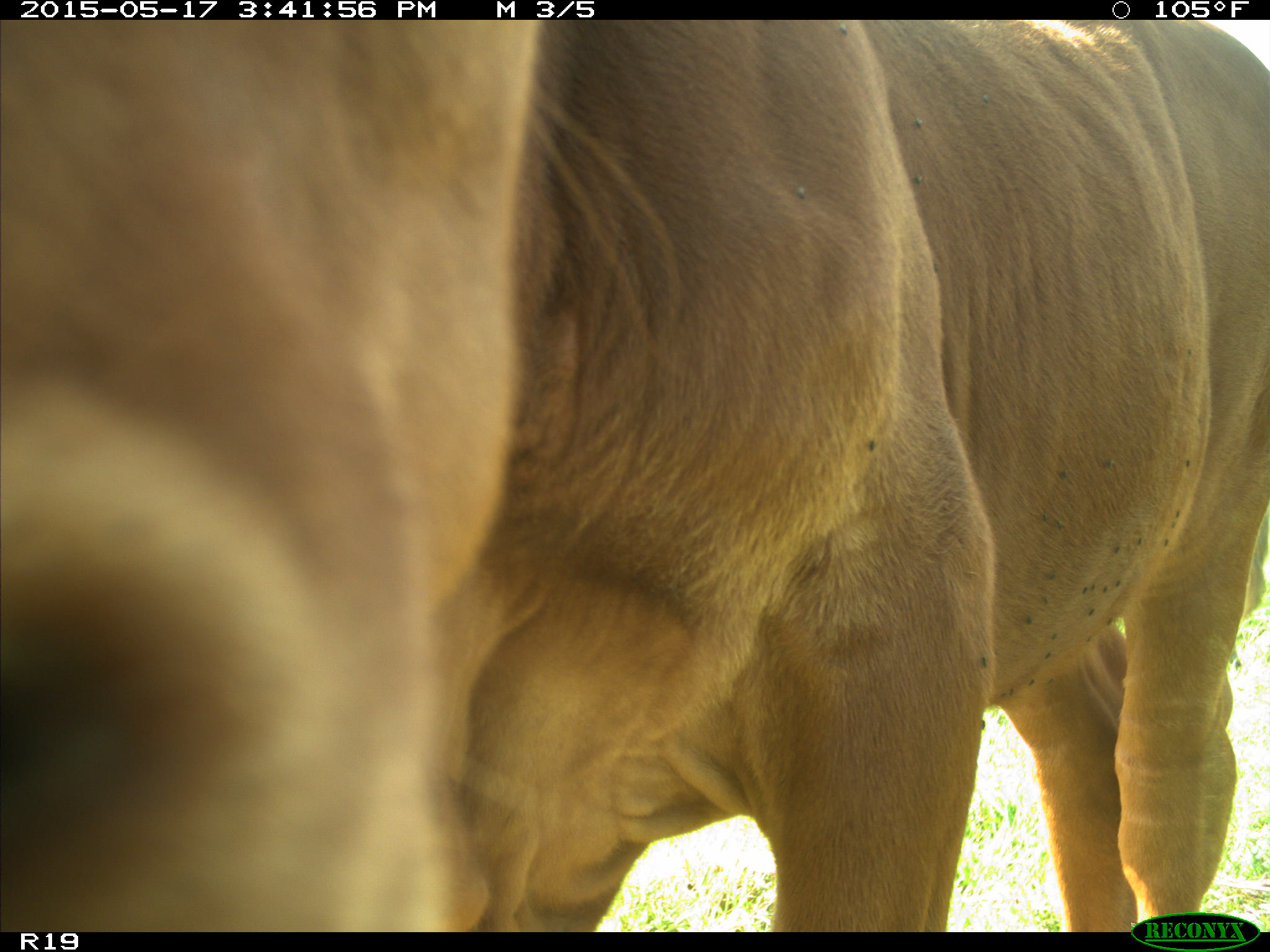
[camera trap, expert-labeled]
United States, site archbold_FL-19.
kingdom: Animalia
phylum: Chordata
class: Mammalia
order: Artiodactyla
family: Bovidae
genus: Bos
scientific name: Bos taurus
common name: domestic cow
Bos taurus (domestic cow).